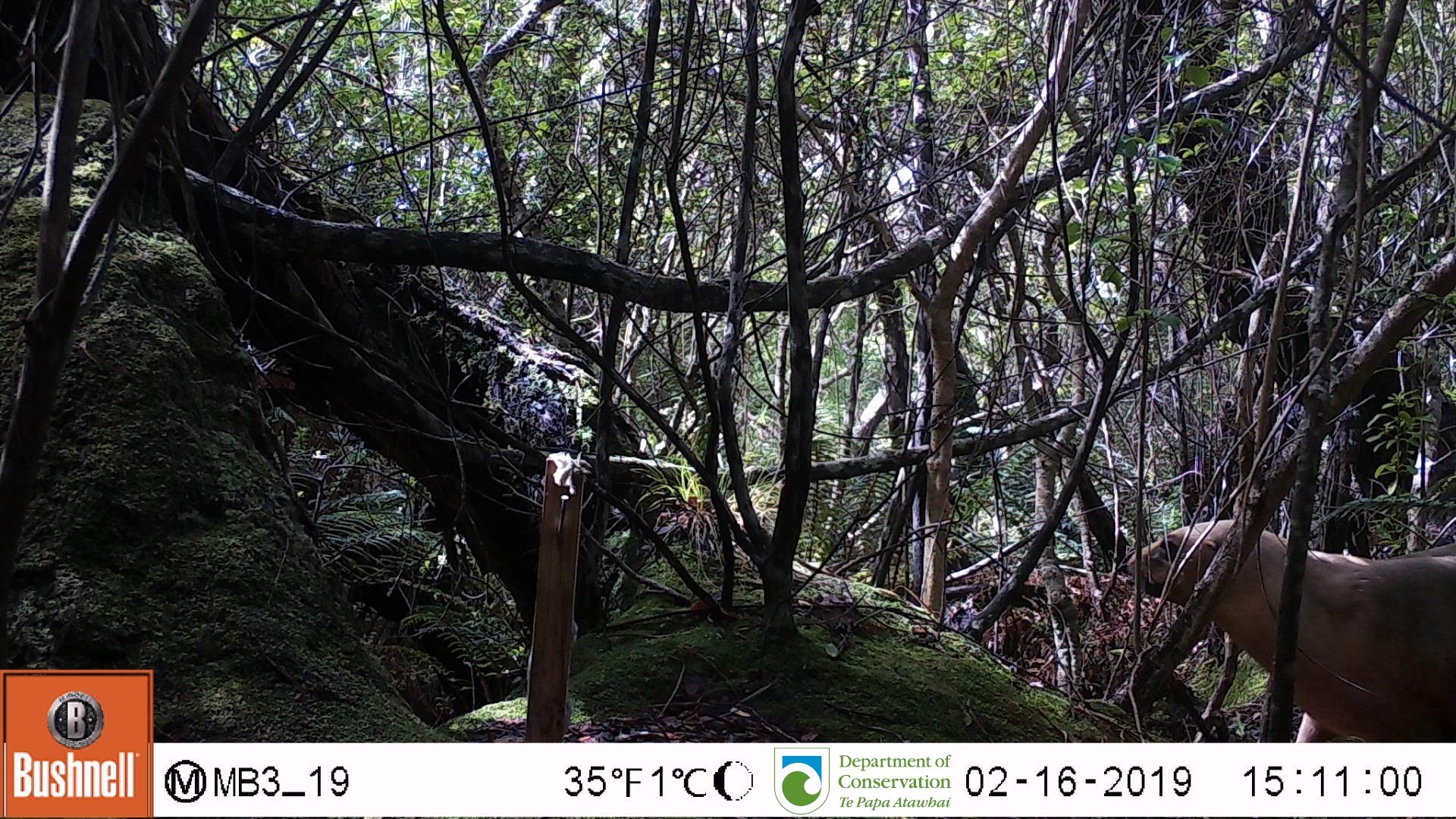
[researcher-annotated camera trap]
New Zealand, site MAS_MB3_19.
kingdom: Animalia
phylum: Chordata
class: Mammalia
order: Carnivora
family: Otariidae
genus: Phocarctos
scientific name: Phocarctos hookeri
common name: new zealand sea lion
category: sealion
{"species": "sealion (new zealand sea lion) (Phocarctos hookeri)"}